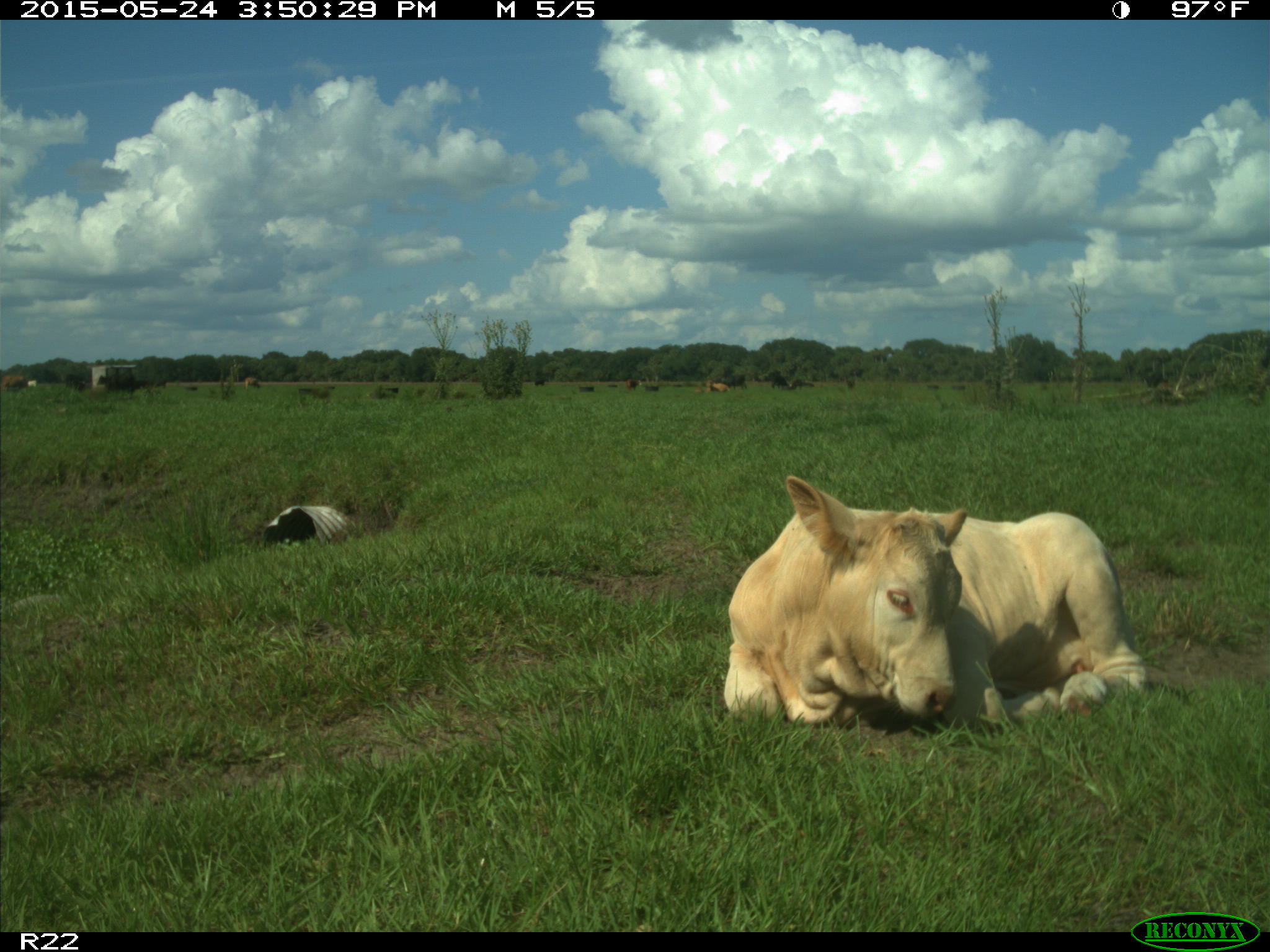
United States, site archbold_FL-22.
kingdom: Animalia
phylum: Chordata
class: Mammalia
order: Artiodactyla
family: Bovidae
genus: Bos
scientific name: Bos taurus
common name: domestic cow